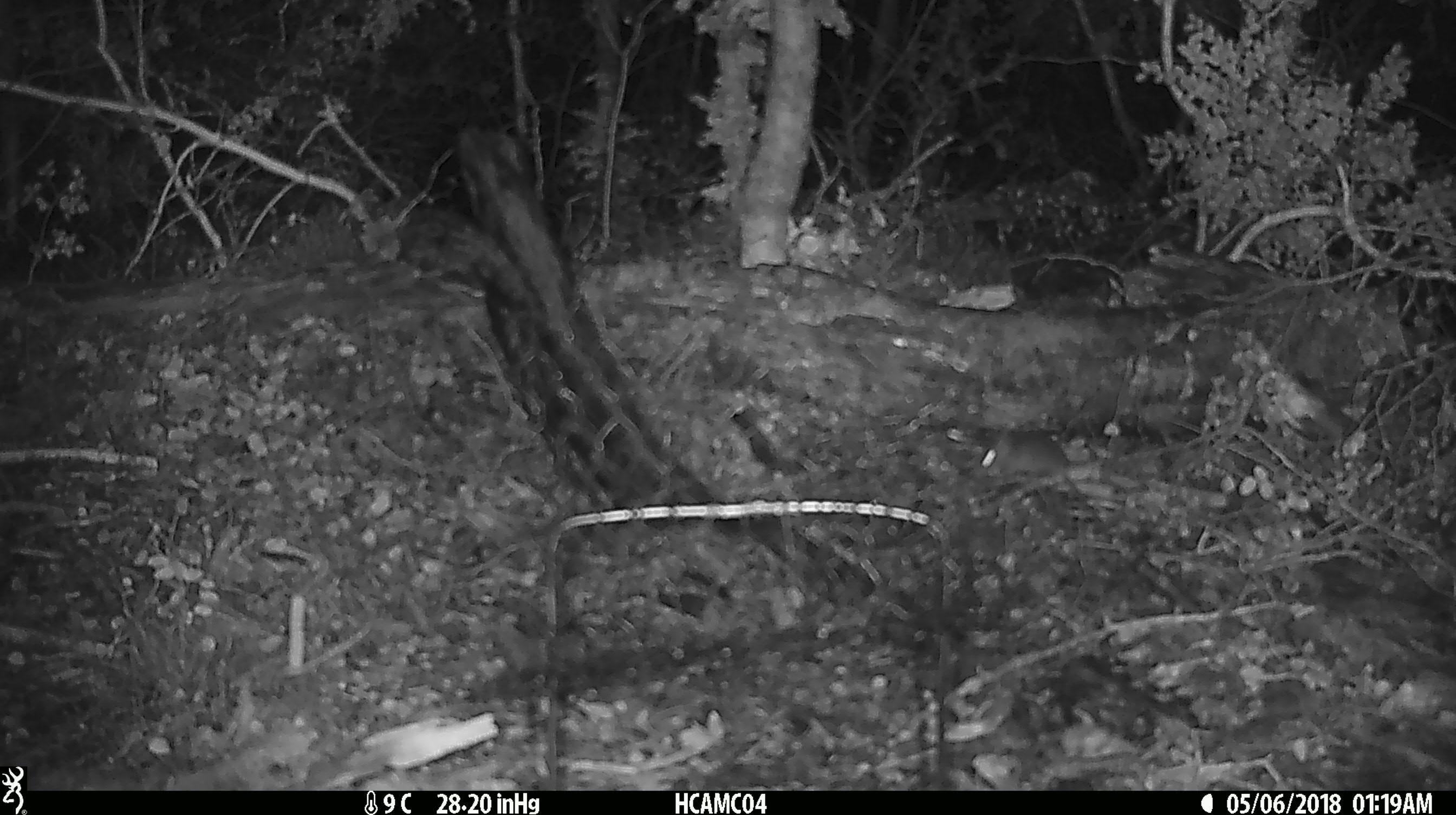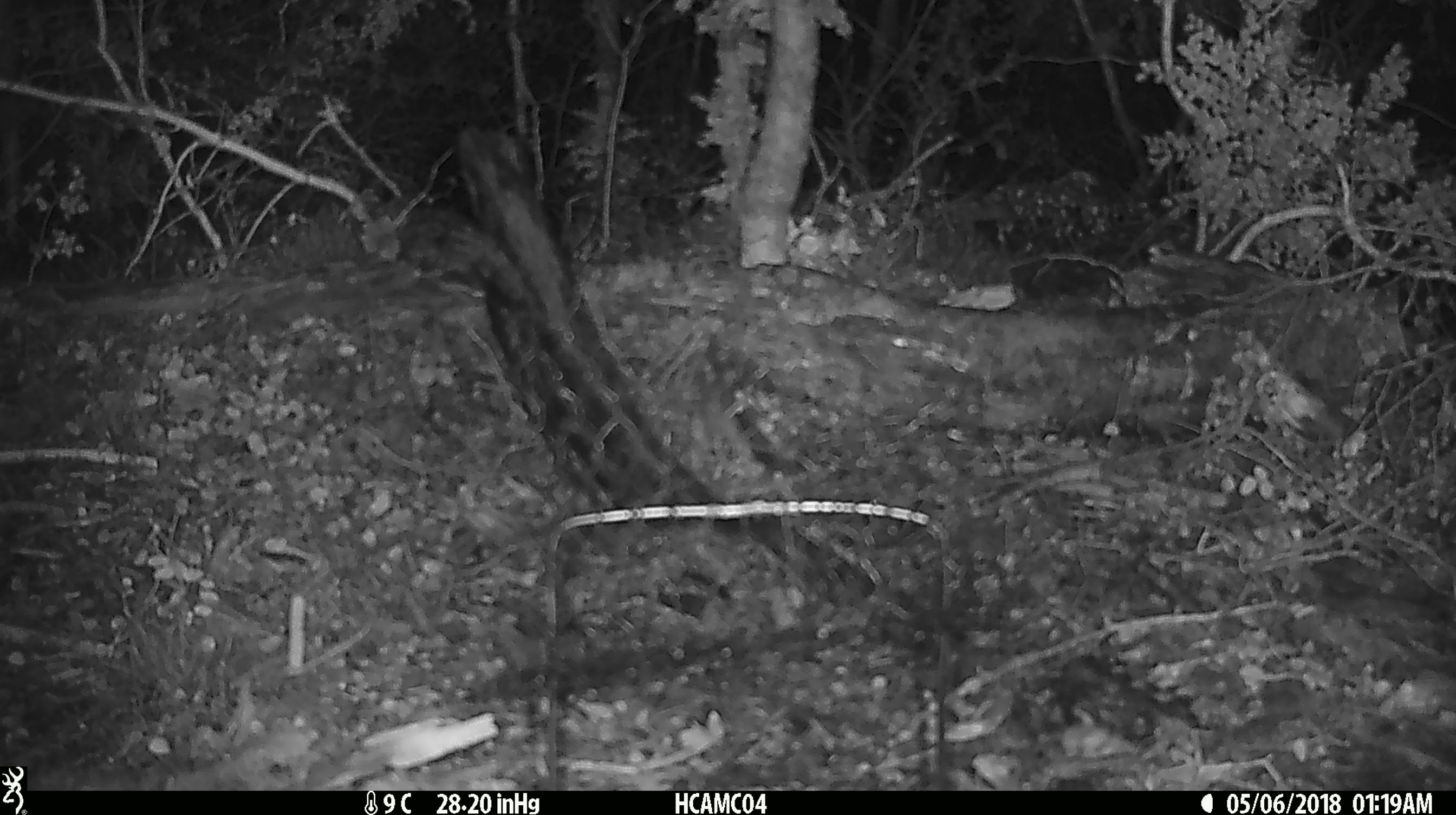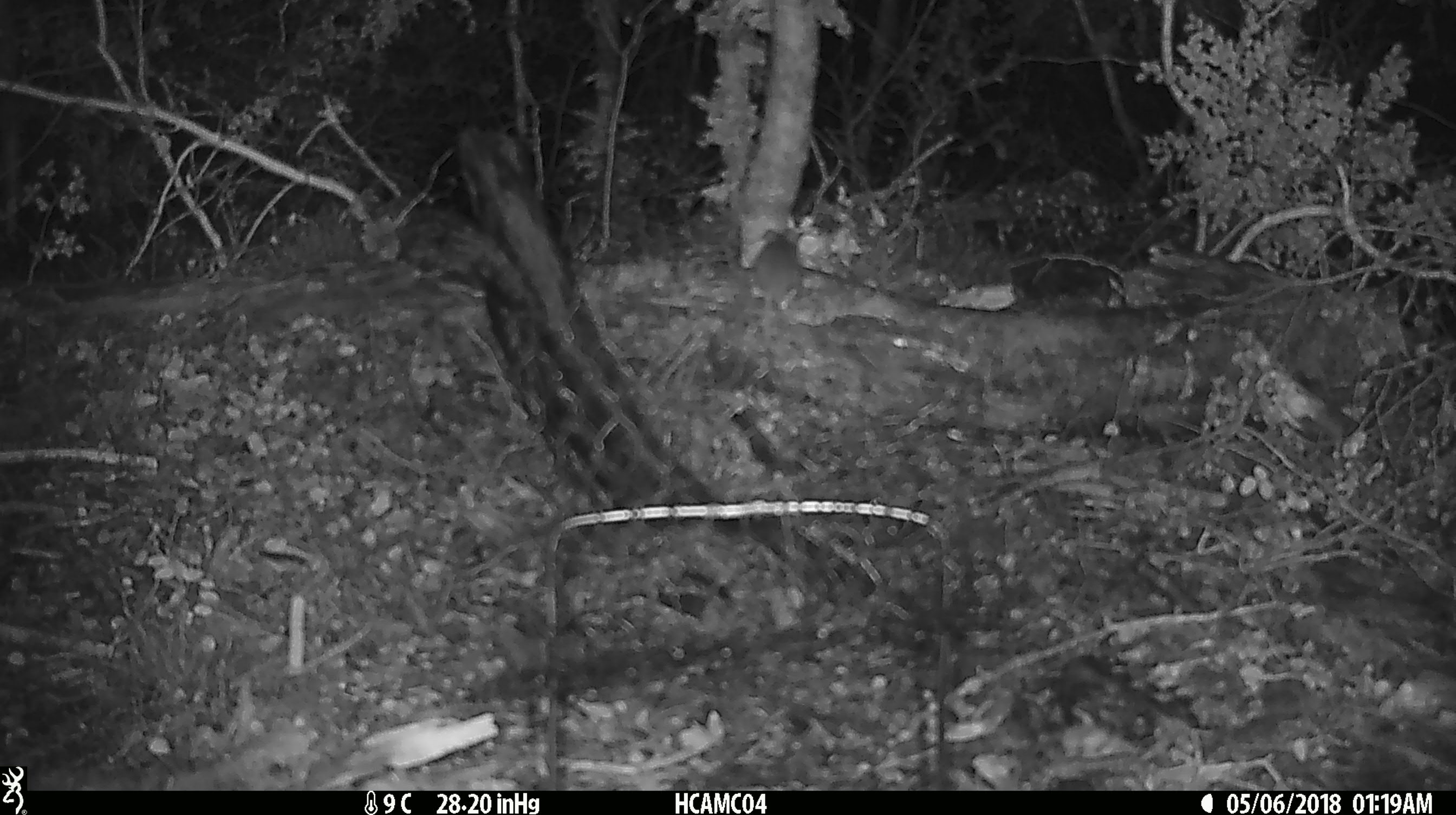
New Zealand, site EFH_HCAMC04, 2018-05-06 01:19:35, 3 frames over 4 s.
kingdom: Animalia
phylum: Chordata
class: Mammalia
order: Rodentia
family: Muridae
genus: Mus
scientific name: Mus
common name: mouse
Mouse (Mus).